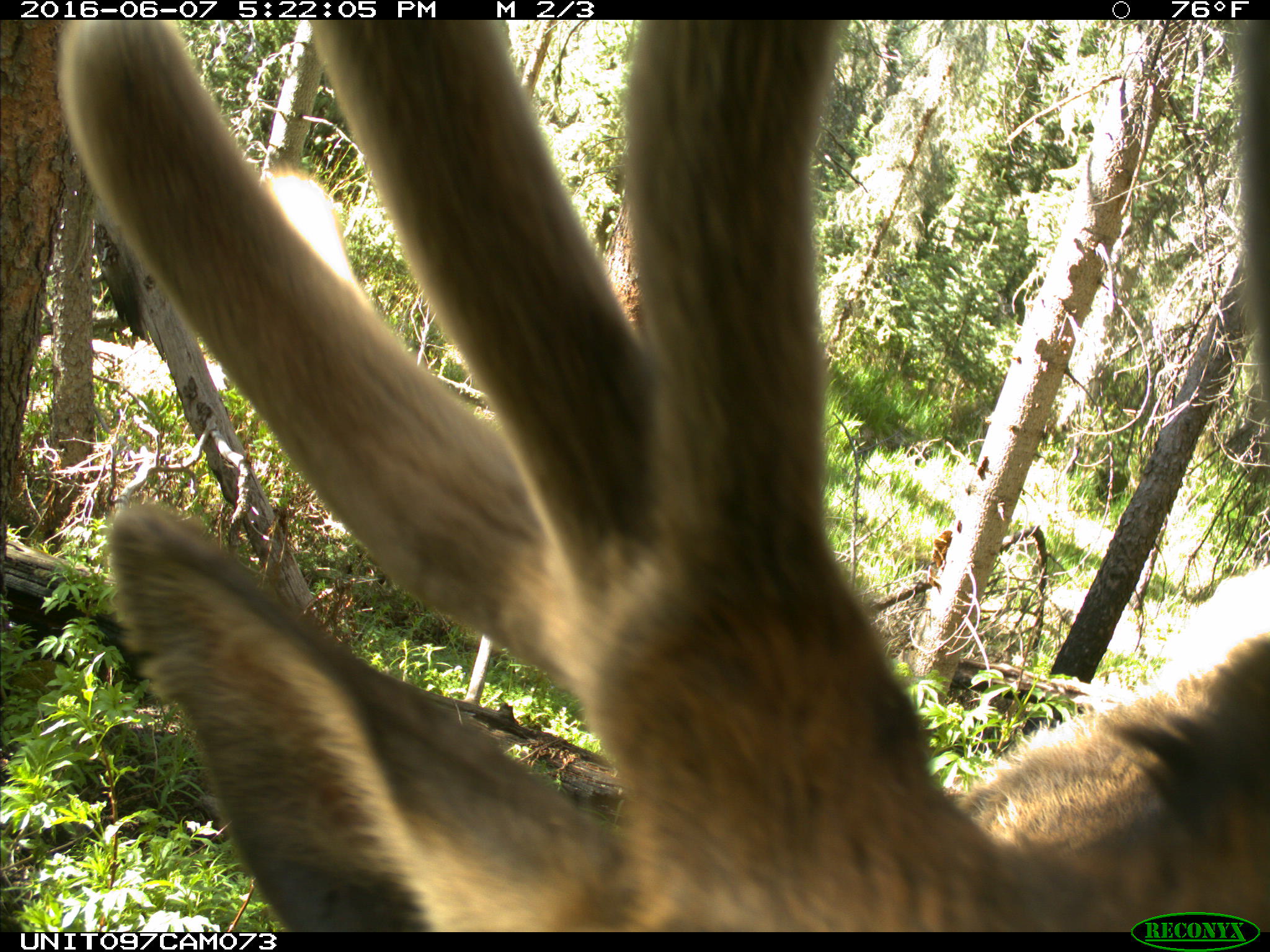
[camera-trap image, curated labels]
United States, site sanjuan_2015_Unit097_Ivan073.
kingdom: Animalia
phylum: Chordata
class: Mammalia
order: Artiodactyla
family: Cervidae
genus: Cervus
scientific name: Cervus elaphus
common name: red deer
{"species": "Cervus elaphus (red deer)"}